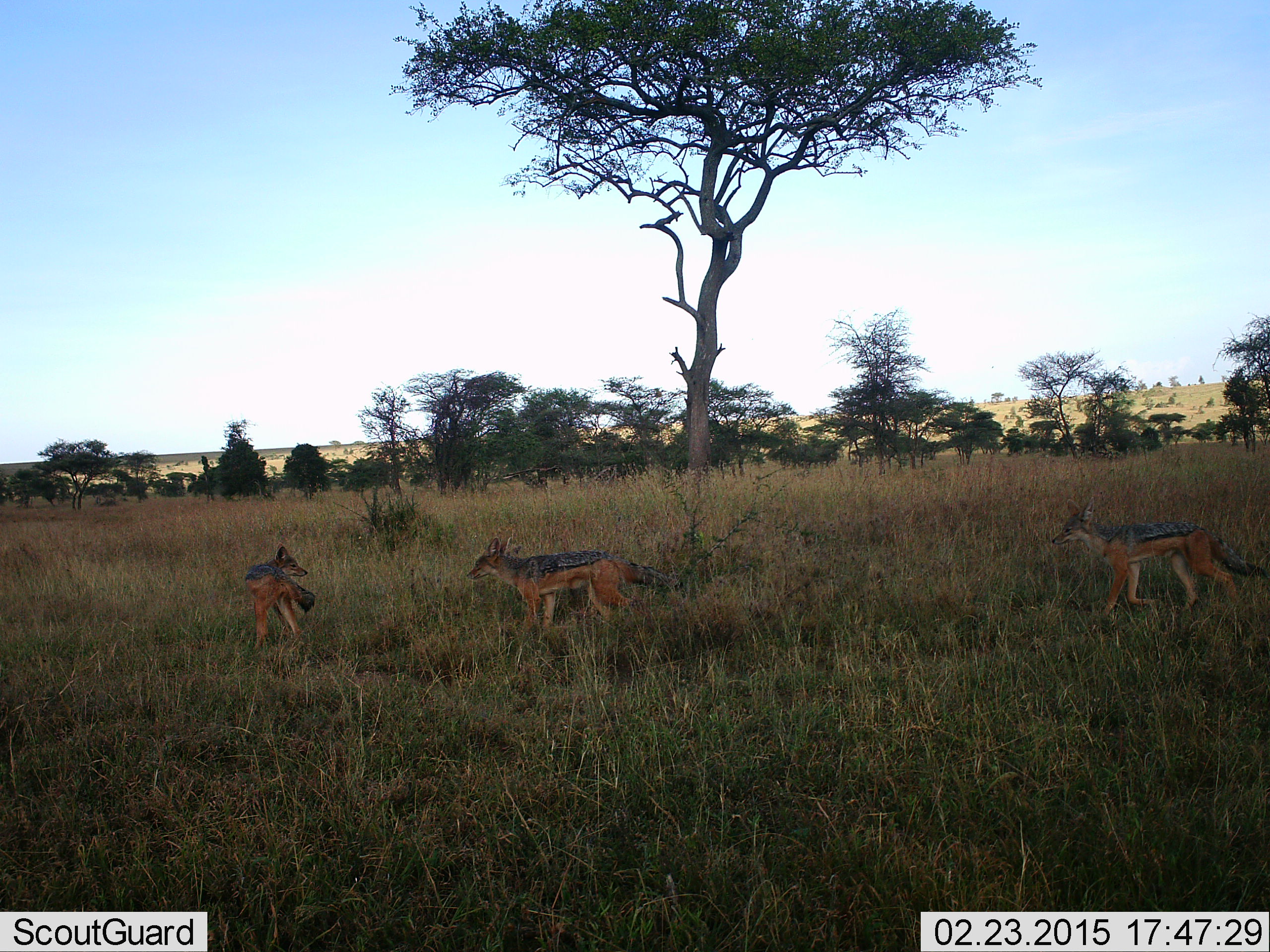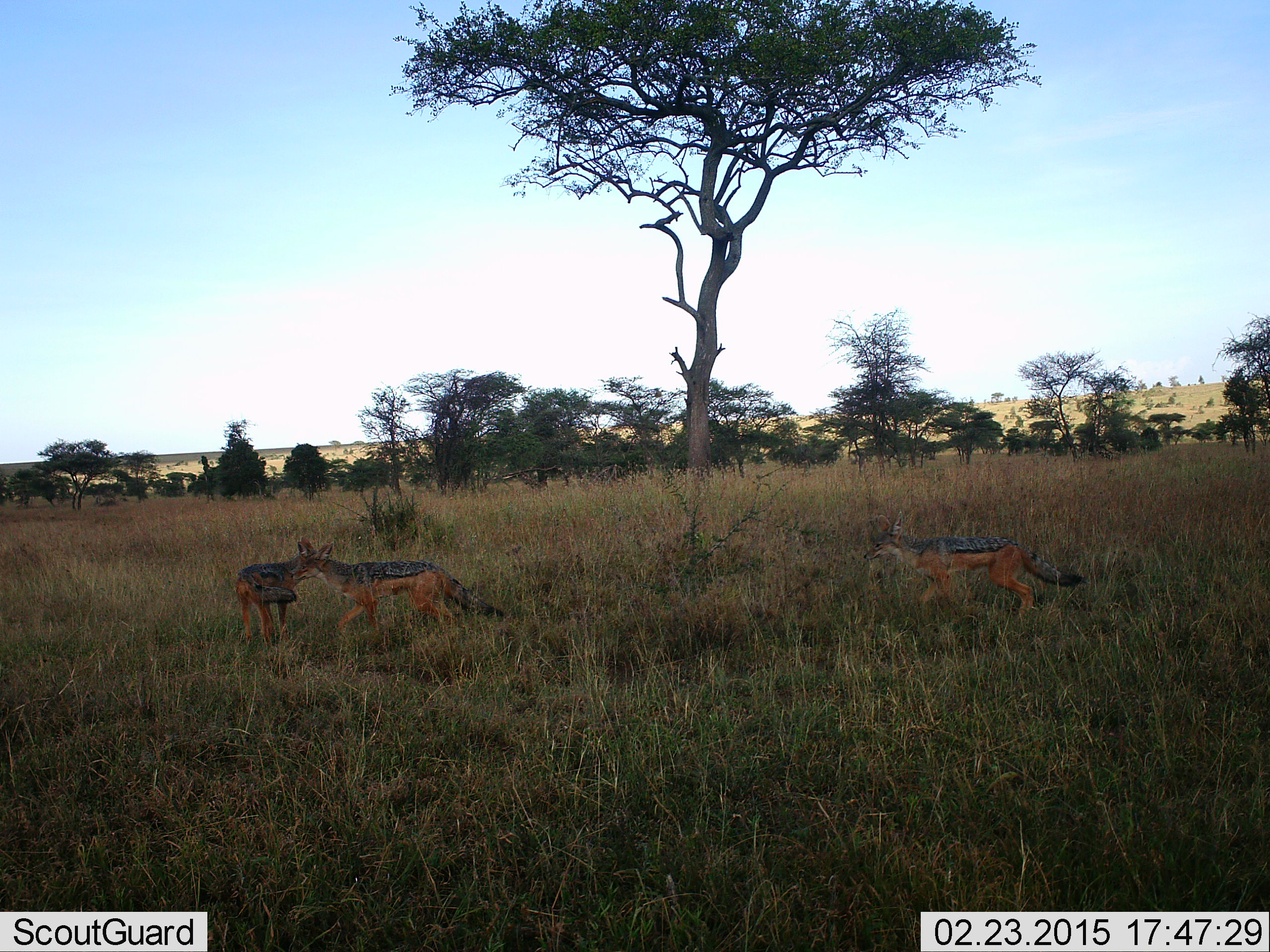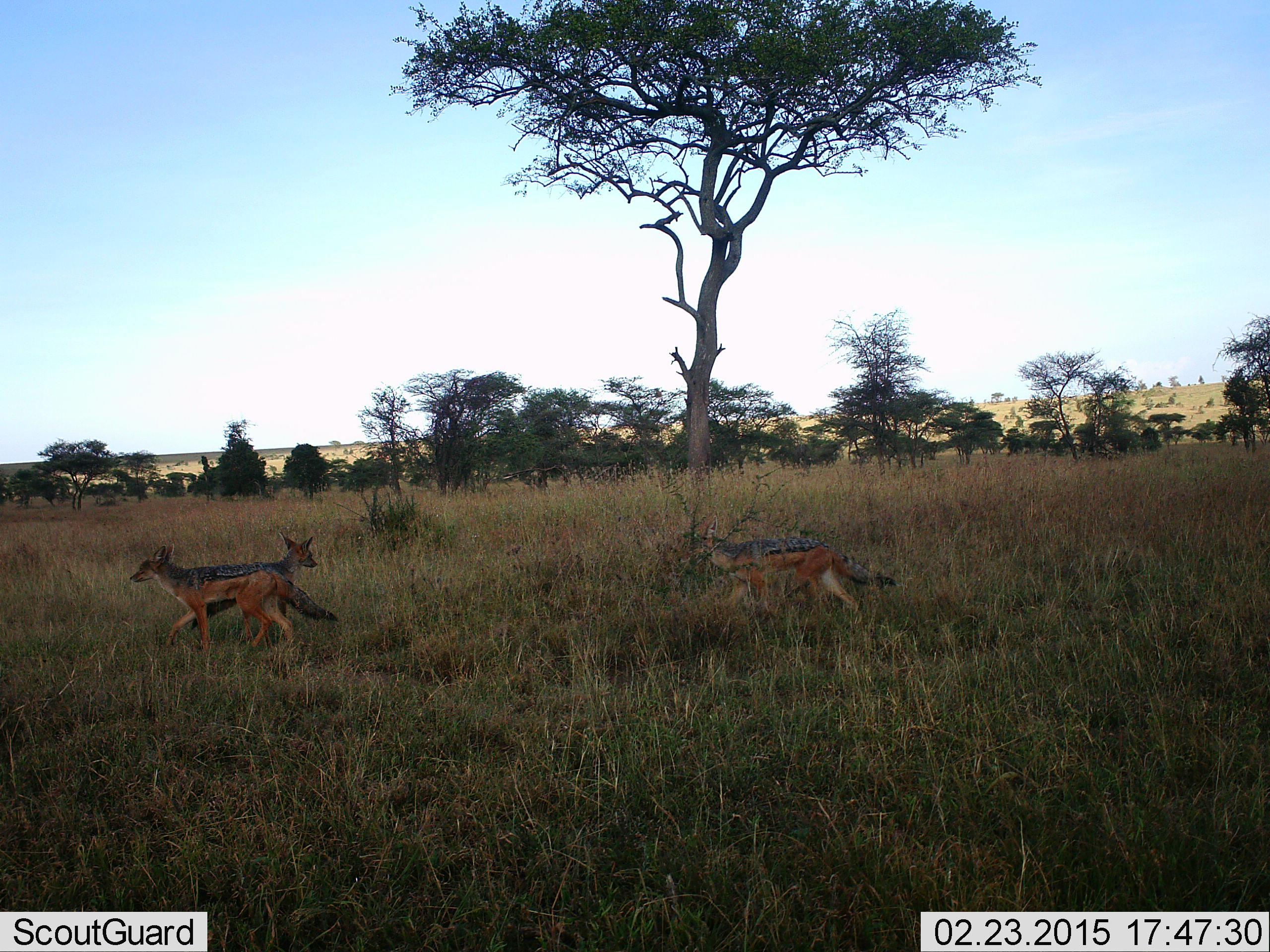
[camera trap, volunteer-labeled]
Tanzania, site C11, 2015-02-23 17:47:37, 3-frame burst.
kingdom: Animalia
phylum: Chordata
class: Mammalia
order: Carnivora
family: Canidae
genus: Lupulella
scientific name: Lupulella mesomelas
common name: black-backed jackal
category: jackal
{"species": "jackal (black-backed jackal) (Lupulella mesomelas)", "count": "3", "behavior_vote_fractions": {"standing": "30%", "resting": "0%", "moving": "80%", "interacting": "40%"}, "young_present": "0%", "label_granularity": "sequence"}